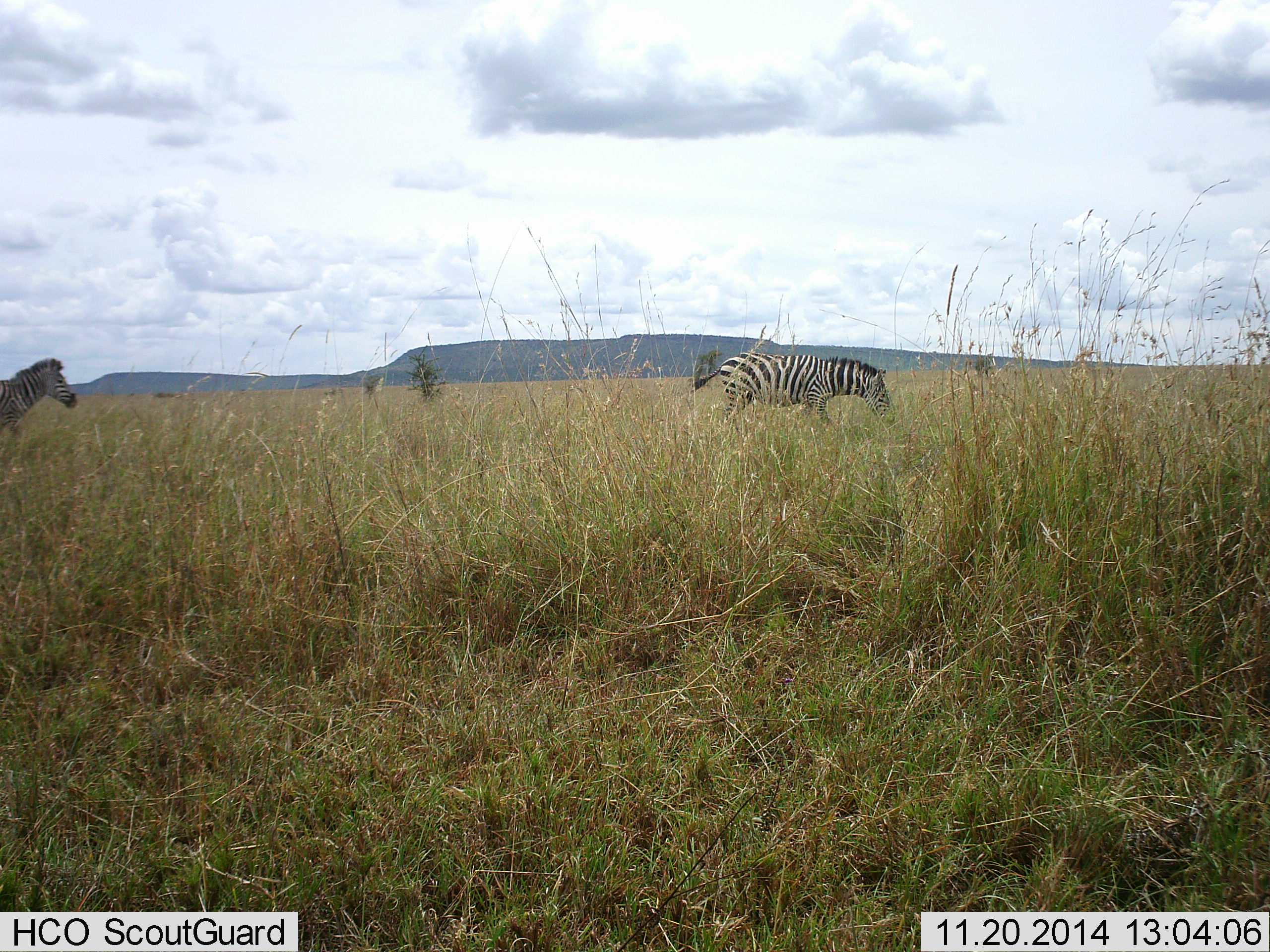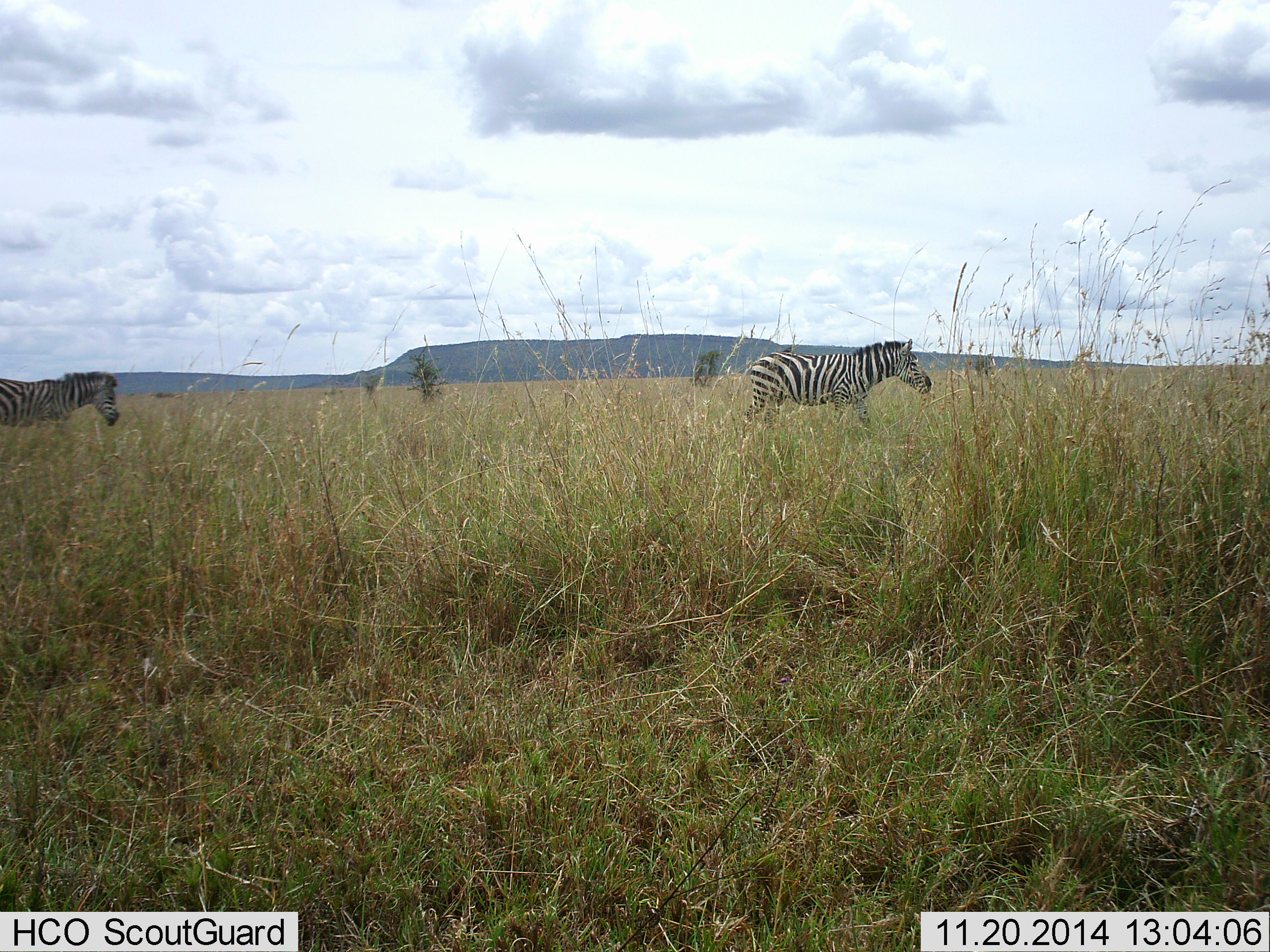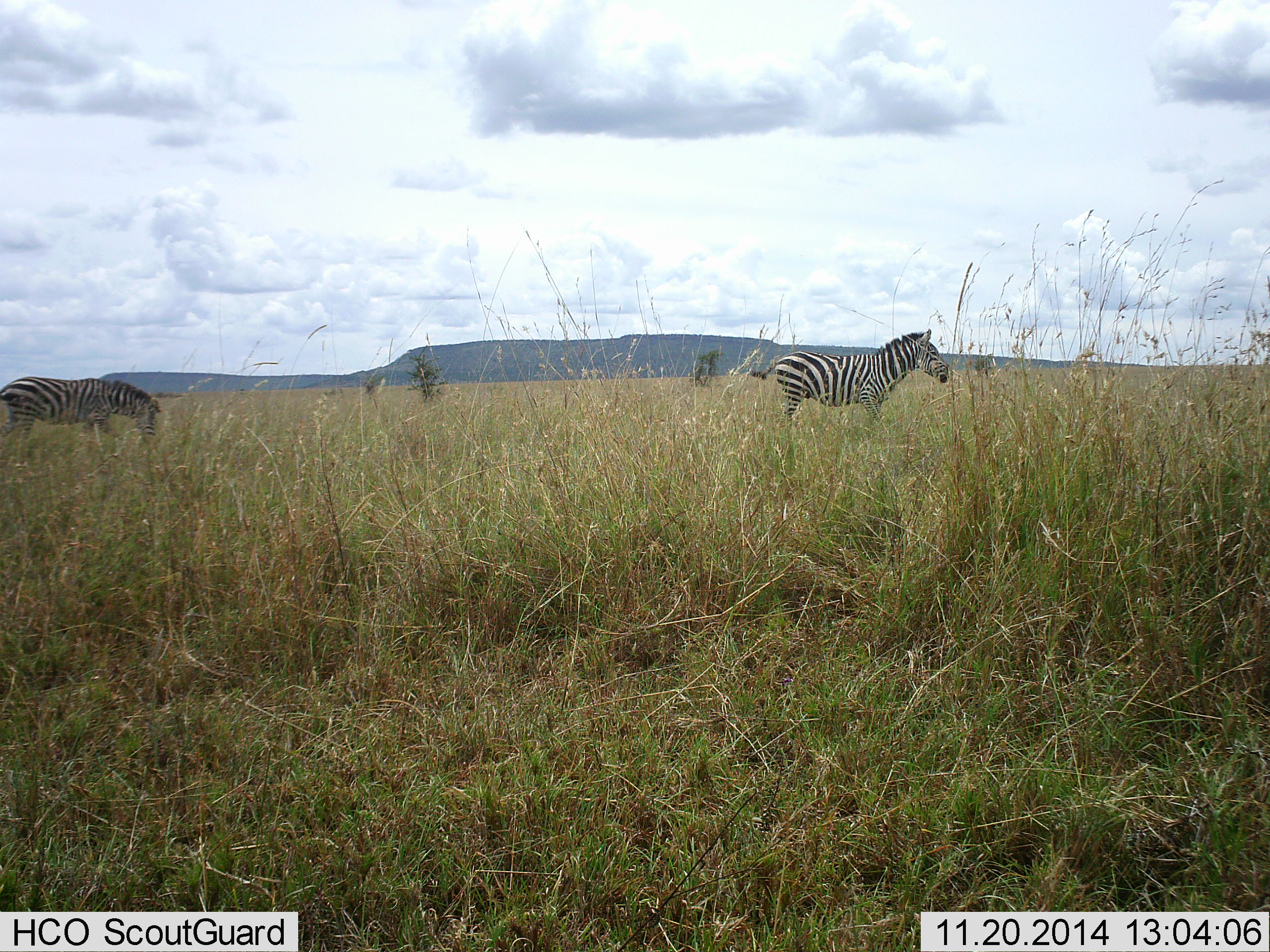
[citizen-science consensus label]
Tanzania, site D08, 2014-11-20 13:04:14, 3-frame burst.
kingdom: Animalia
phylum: Chordata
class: Mammalia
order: Perissodactyla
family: Equidae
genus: Equus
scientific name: Equus quagga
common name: plains zebra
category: zebra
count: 2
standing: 0%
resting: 0%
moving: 100%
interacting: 0%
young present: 0%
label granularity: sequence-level